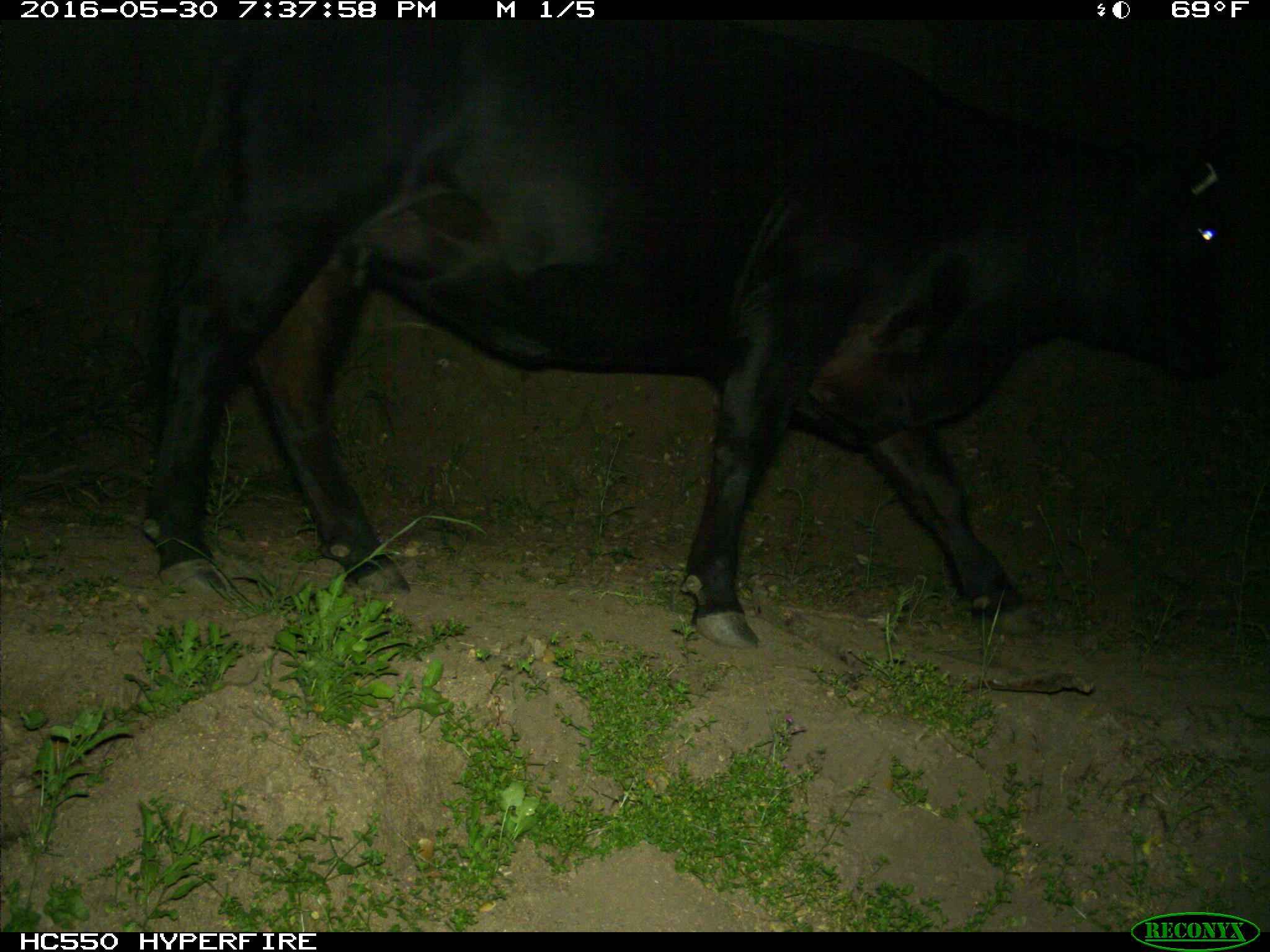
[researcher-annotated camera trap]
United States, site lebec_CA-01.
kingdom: Animalia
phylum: Chordata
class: Mammalia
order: Artiodactyla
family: Bovidae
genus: Bos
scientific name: Bos taurus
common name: domestic cow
Bos taurus (domestic cow).